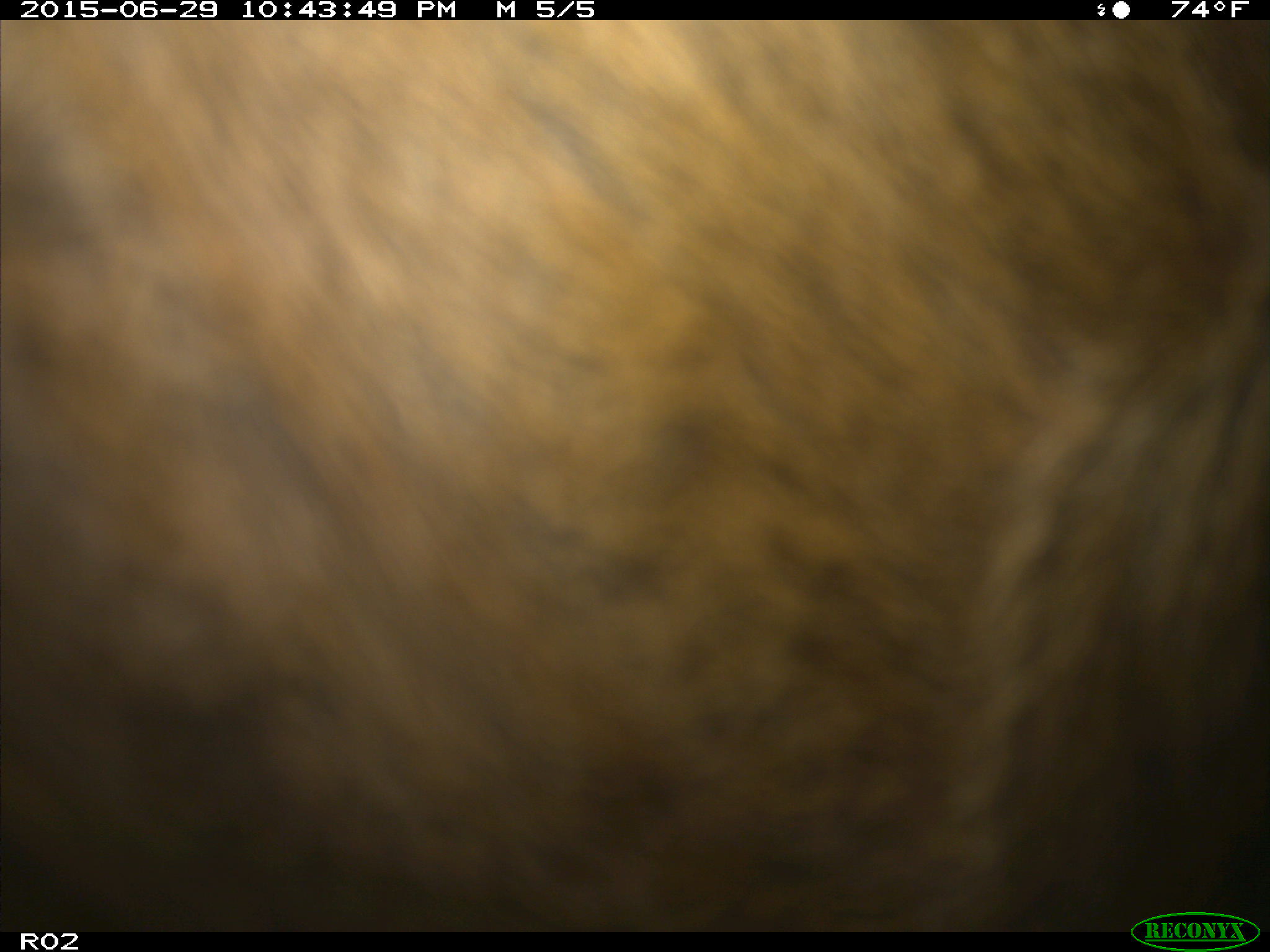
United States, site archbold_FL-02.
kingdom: Animalia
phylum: Chordata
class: Mammalia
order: Artiodactyla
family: Bovidae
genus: Bos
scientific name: Bos taurus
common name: domestic cow